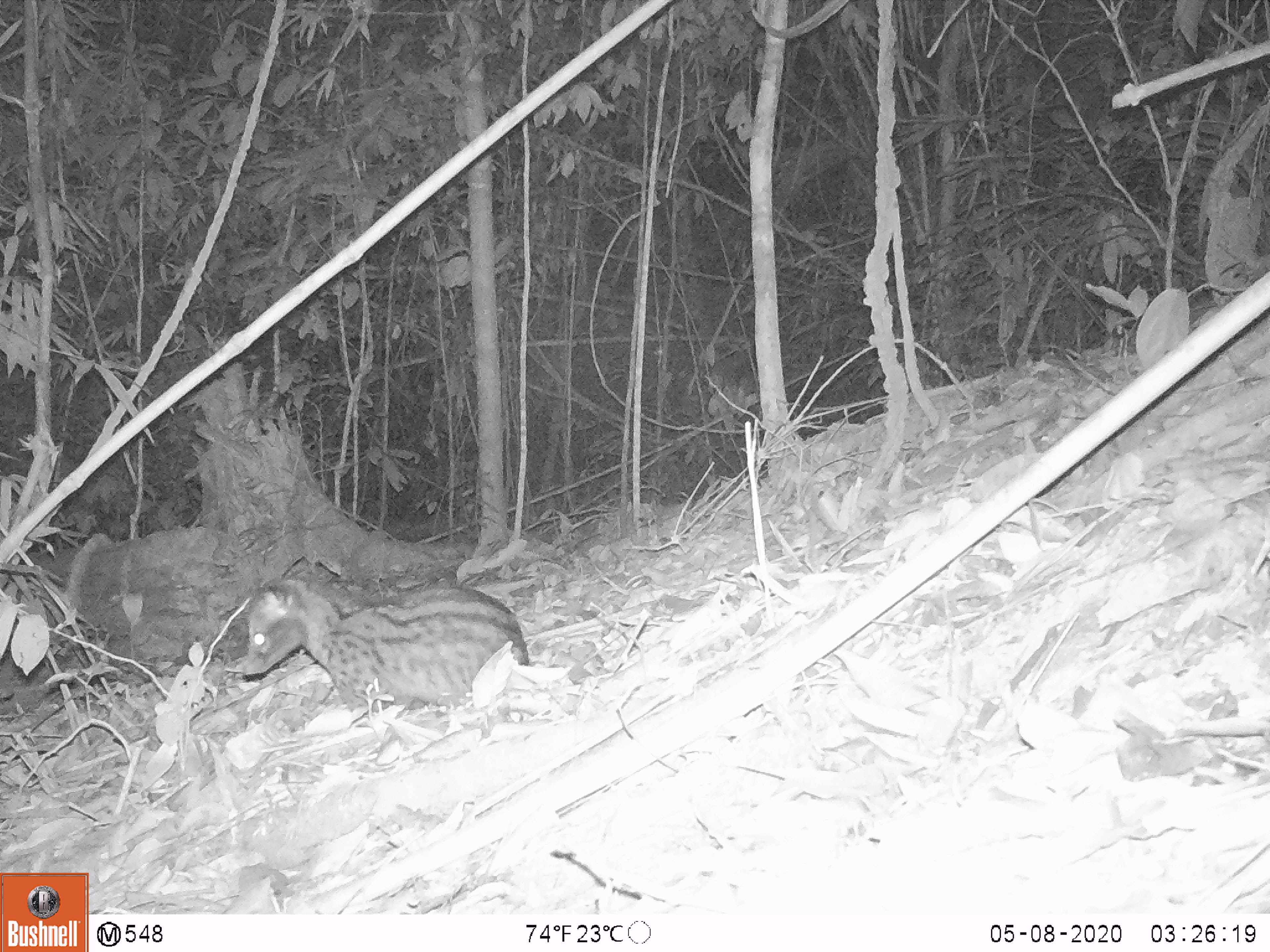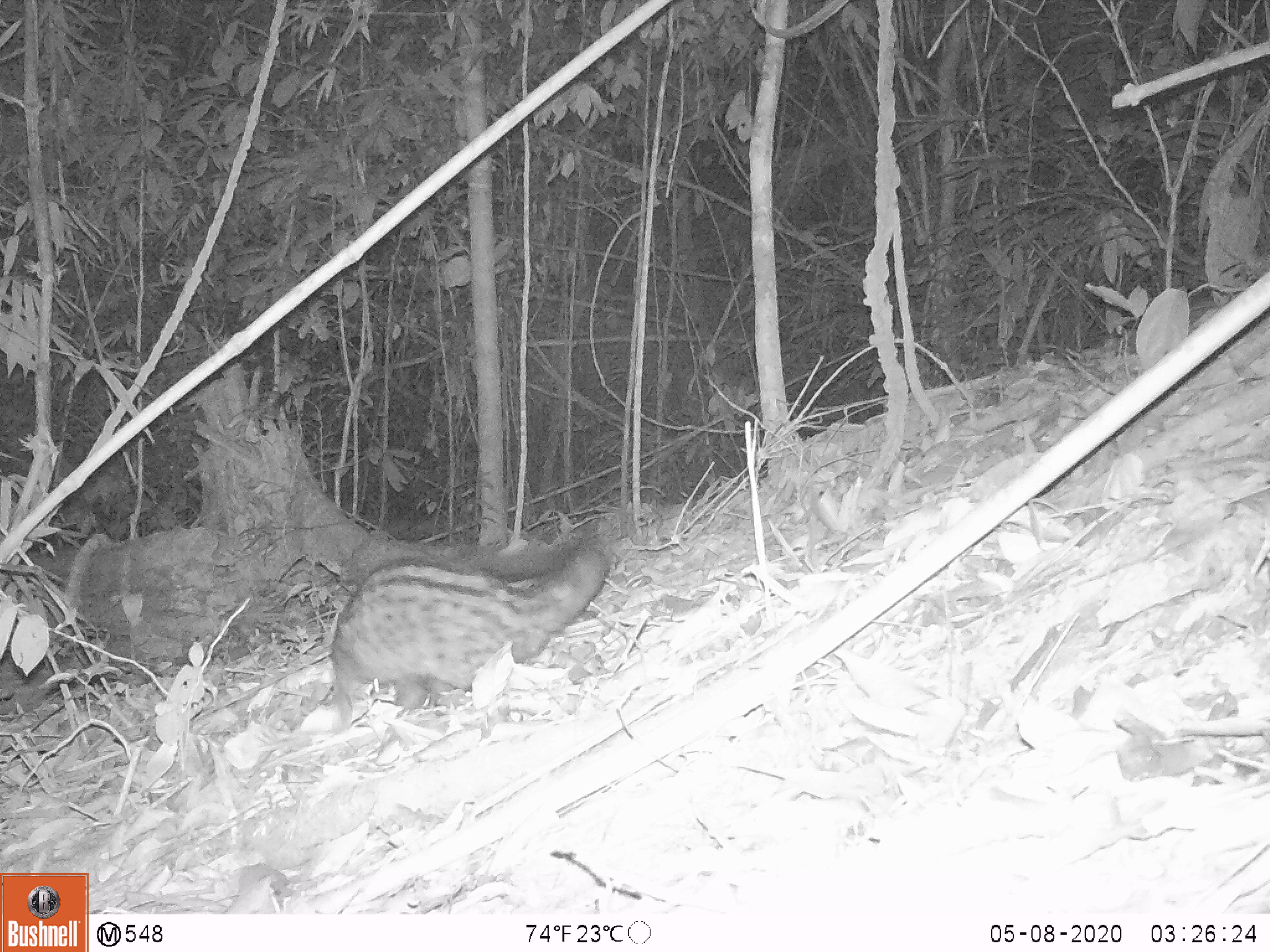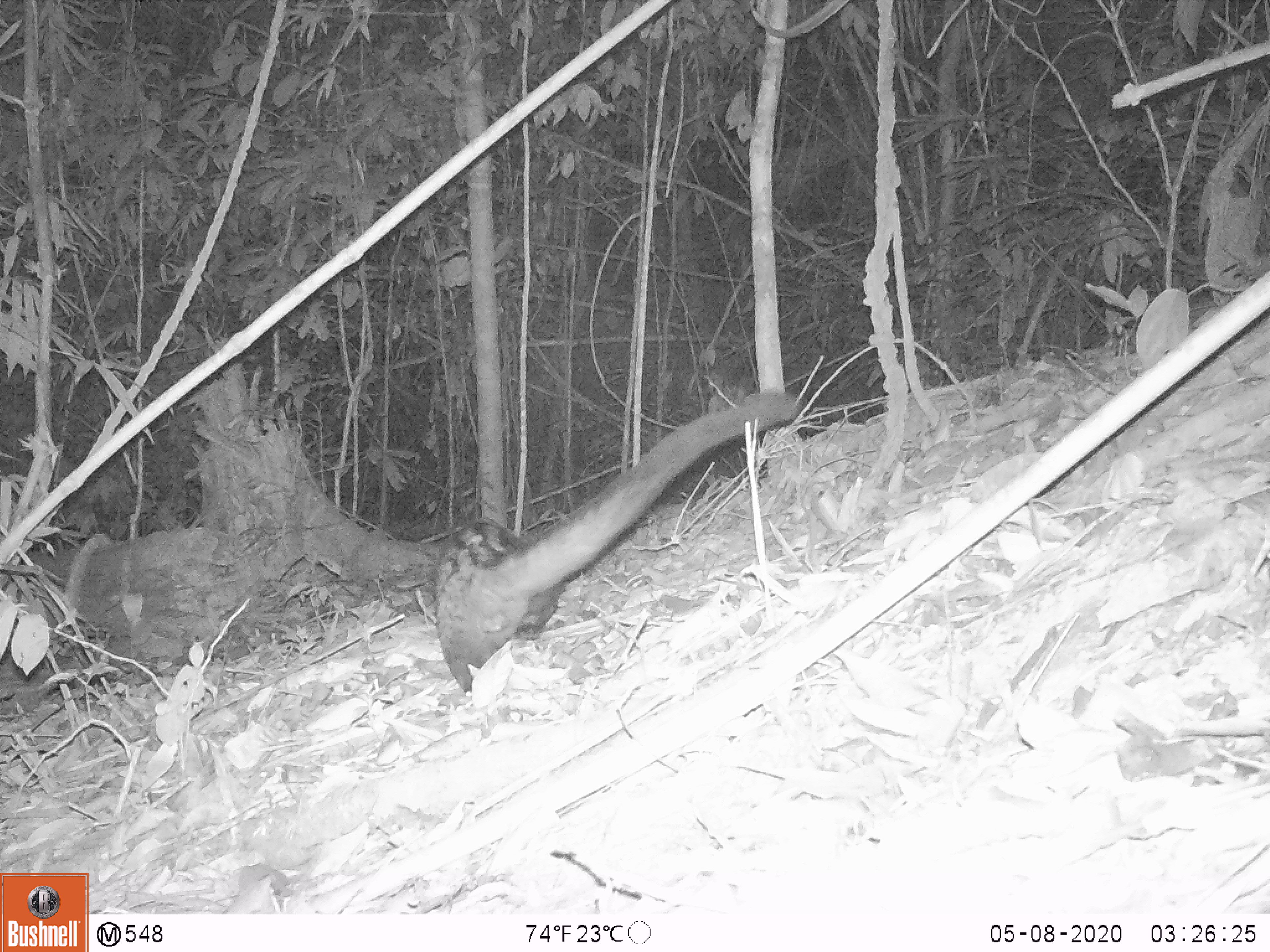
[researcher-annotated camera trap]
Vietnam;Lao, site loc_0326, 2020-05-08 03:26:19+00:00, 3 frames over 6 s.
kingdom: Animalia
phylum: Chordata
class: Mammalia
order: Carnivora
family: Viverridae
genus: Paradoxurus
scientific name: Paradoxurus hermaphroditus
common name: common palm civet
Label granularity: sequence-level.